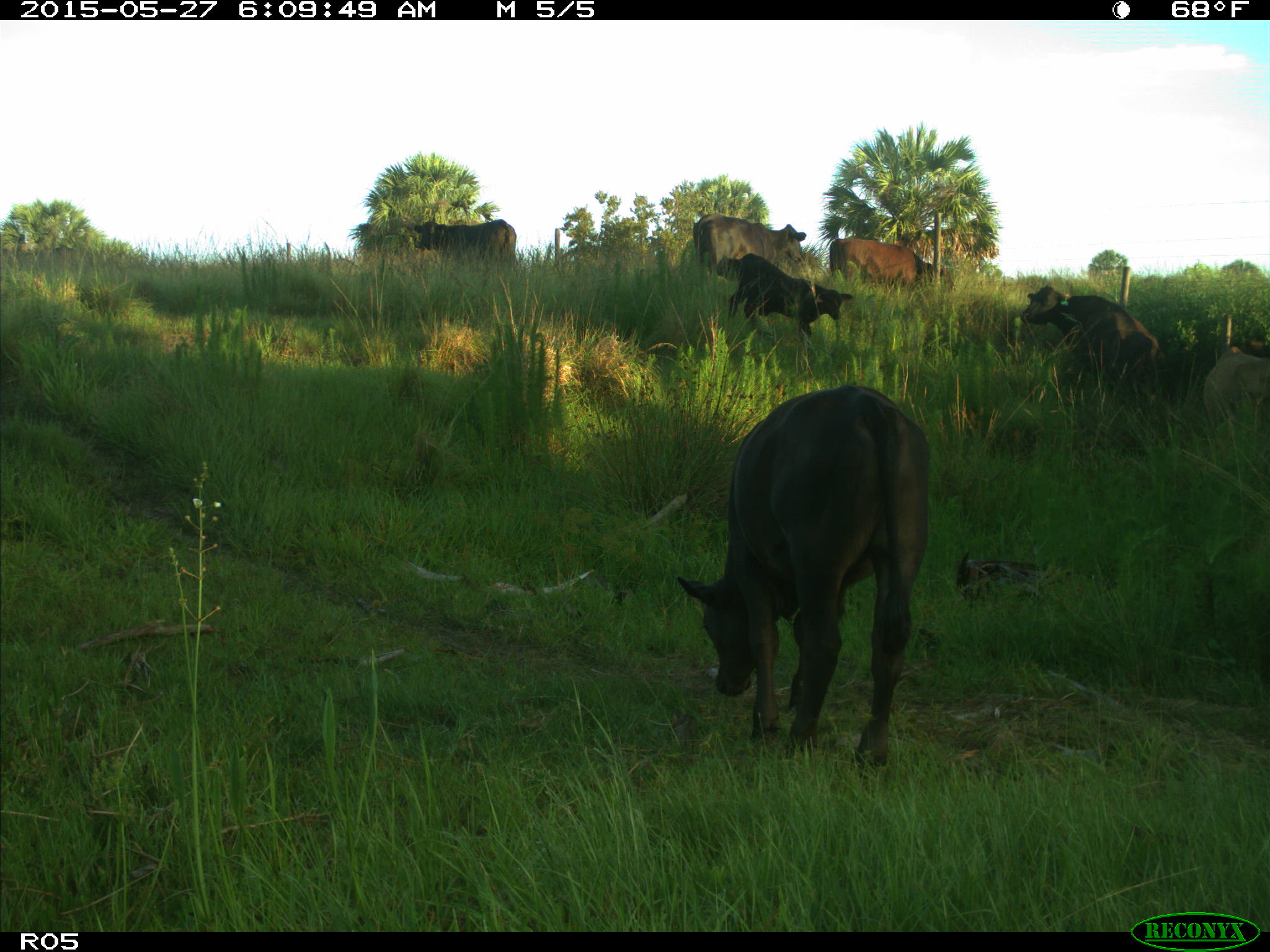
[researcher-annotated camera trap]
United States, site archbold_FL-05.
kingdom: Animalia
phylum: Chordata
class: Mammalia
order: Artiodactyla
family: Bovidae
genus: Bos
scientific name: Bos taurus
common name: domestic cow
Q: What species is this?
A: Bos taurus (domestic cow).